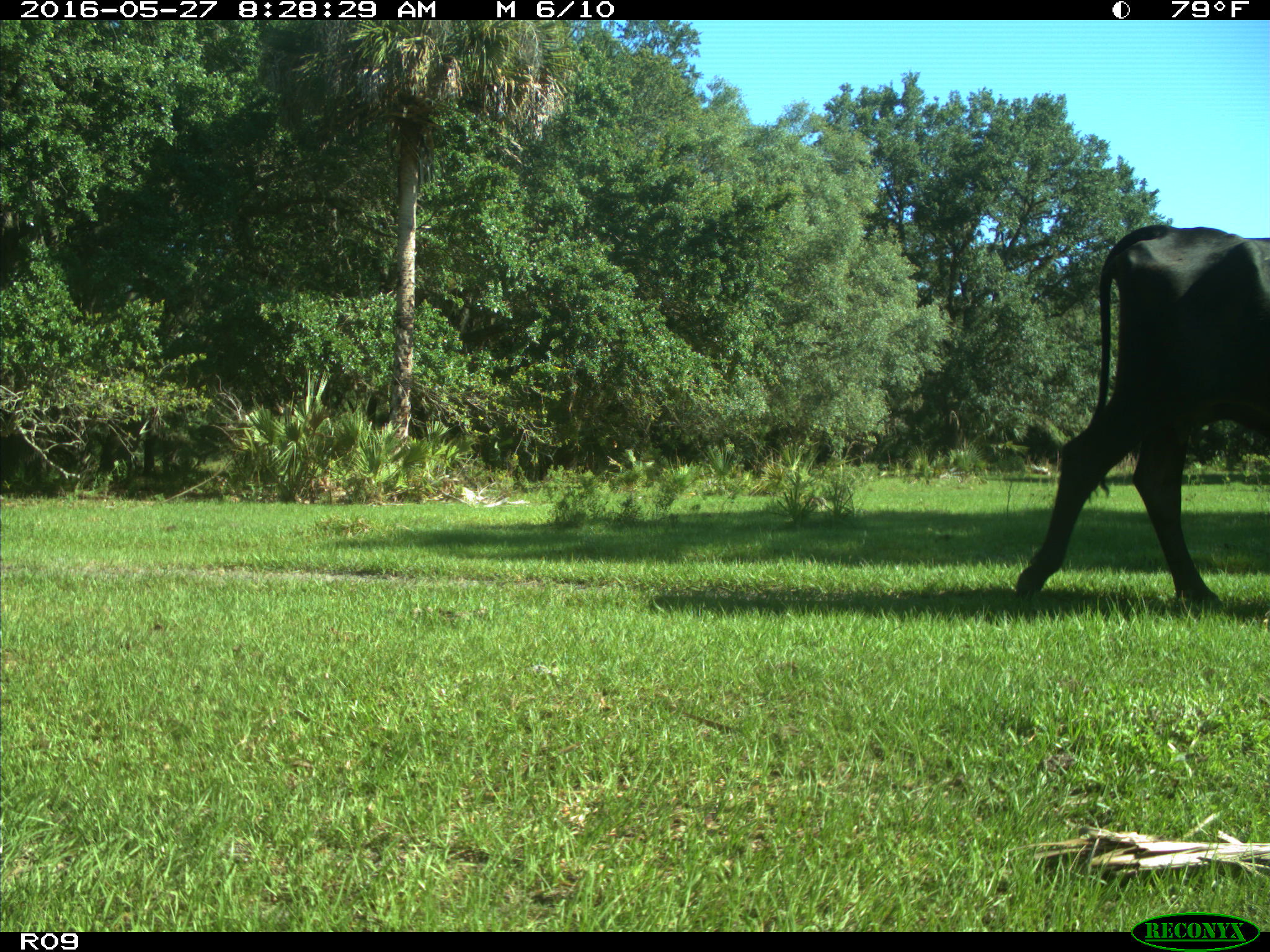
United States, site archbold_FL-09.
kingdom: Animalia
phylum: Chordata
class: Mammalia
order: Artiodactyla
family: Bovidae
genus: Bos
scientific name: Bos taurus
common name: domestic cow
Bos taurus (domestic cow).